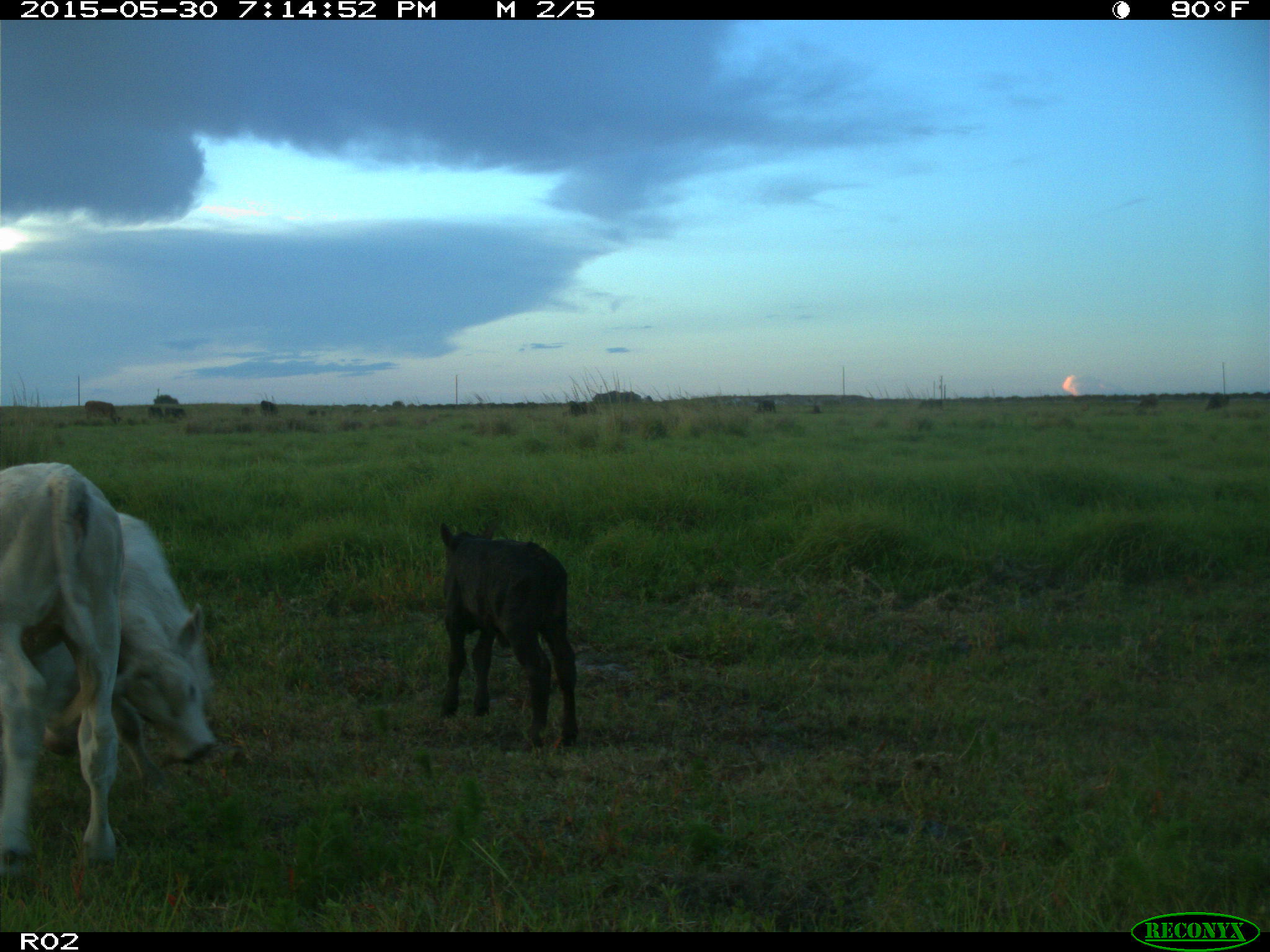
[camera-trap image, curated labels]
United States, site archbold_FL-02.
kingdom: Animalia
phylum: Chordata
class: Mammalia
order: Artiodactyla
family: Bovidae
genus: Bos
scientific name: Bos taurus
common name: domestic cow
Bos taurus (domestic cow).